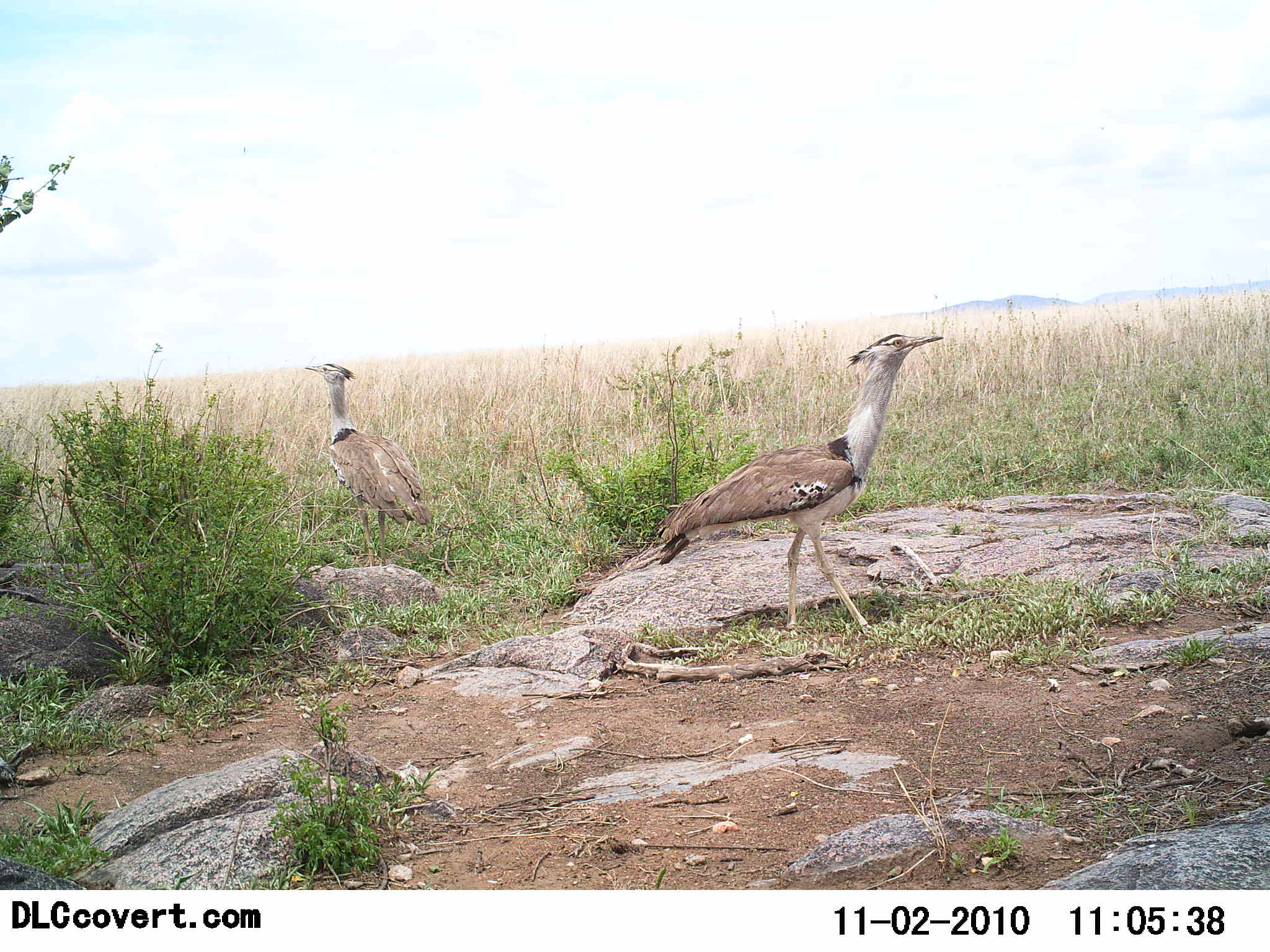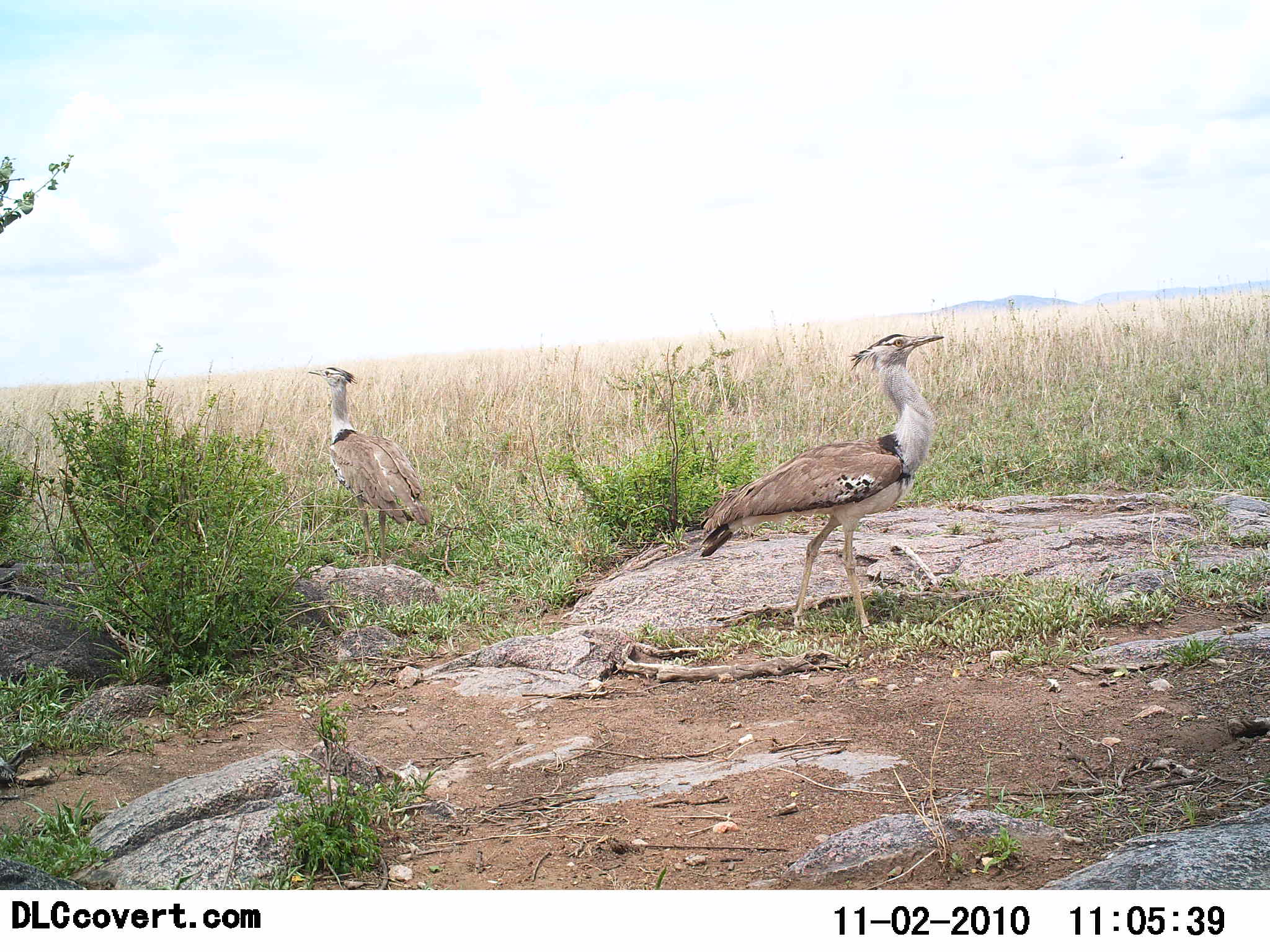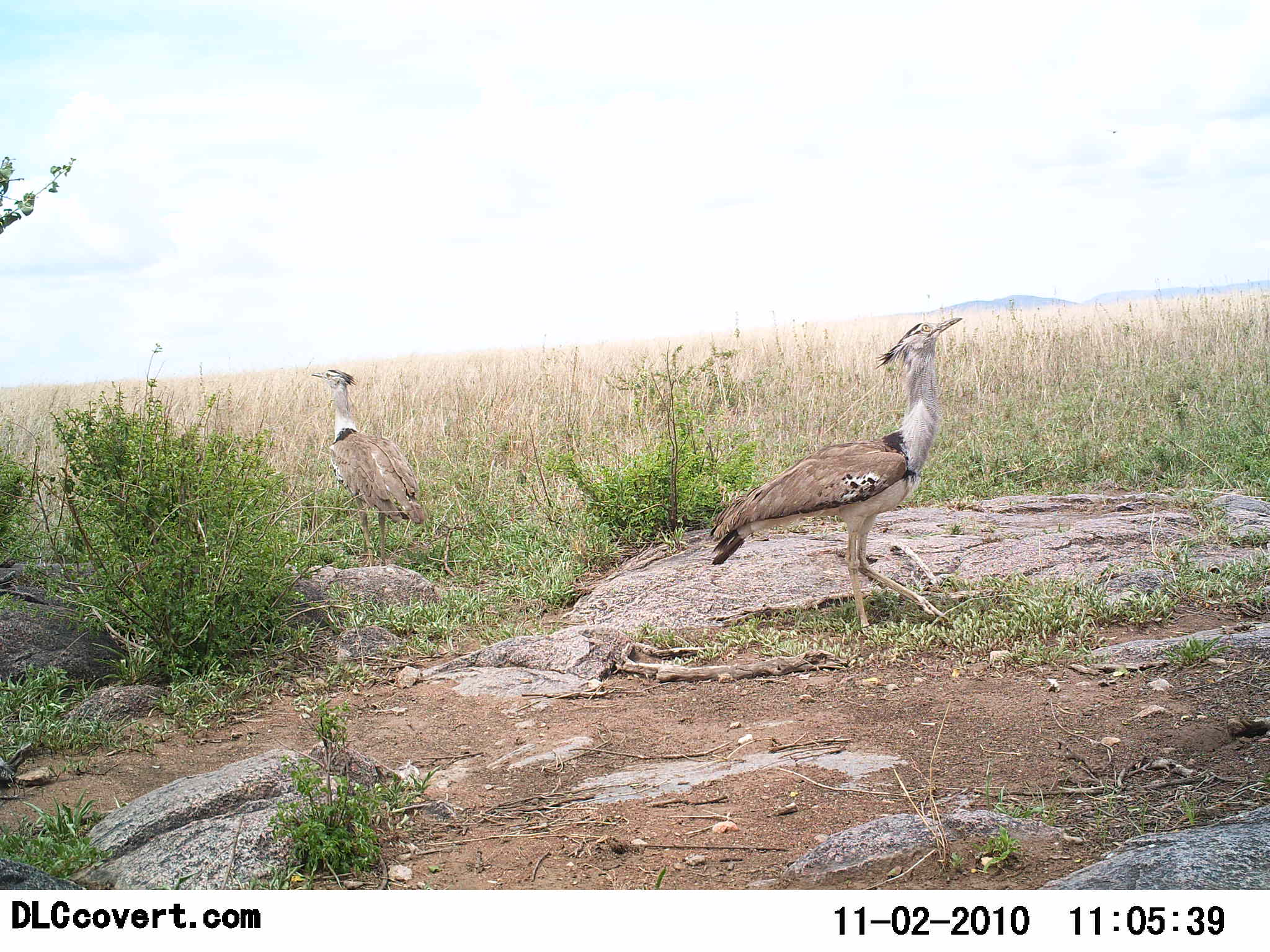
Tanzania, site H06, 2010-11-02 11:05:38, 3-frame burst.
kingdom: Animalia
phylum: Chordata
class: Aves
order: Otidiformes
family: Otididae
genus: Ardeotis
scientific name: Ardeotis kori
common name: kori bustard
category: koribustard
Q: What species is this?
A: Koribustard (kori bustard) (Ardeotis kori).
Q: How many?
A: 2.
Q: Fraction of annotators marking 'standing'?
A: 62%.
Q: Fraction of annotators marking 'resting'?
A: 0%.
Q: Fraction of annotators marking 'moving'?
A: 31%.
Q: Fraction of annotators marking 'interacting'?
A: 8%.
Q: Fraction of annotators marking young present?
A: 0%.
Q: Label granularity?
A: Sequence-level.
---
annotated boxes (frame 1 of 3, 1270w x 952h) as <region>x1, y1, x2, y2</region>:
animal: <region>655, 334, 946, 648</region>; <region>301, 361, 436, 570</region>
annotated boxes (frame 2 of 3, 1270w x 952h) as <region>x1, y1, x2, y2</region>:
animal: <region>699, 332, 943, 644</region>; <region>304, 364, 433, 567</region>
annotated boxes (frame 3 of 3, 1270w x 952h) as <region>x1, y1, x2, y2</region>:
animal: <region>709, 315, 963, 642</region>; <region>311, 369, 428, 567</region>